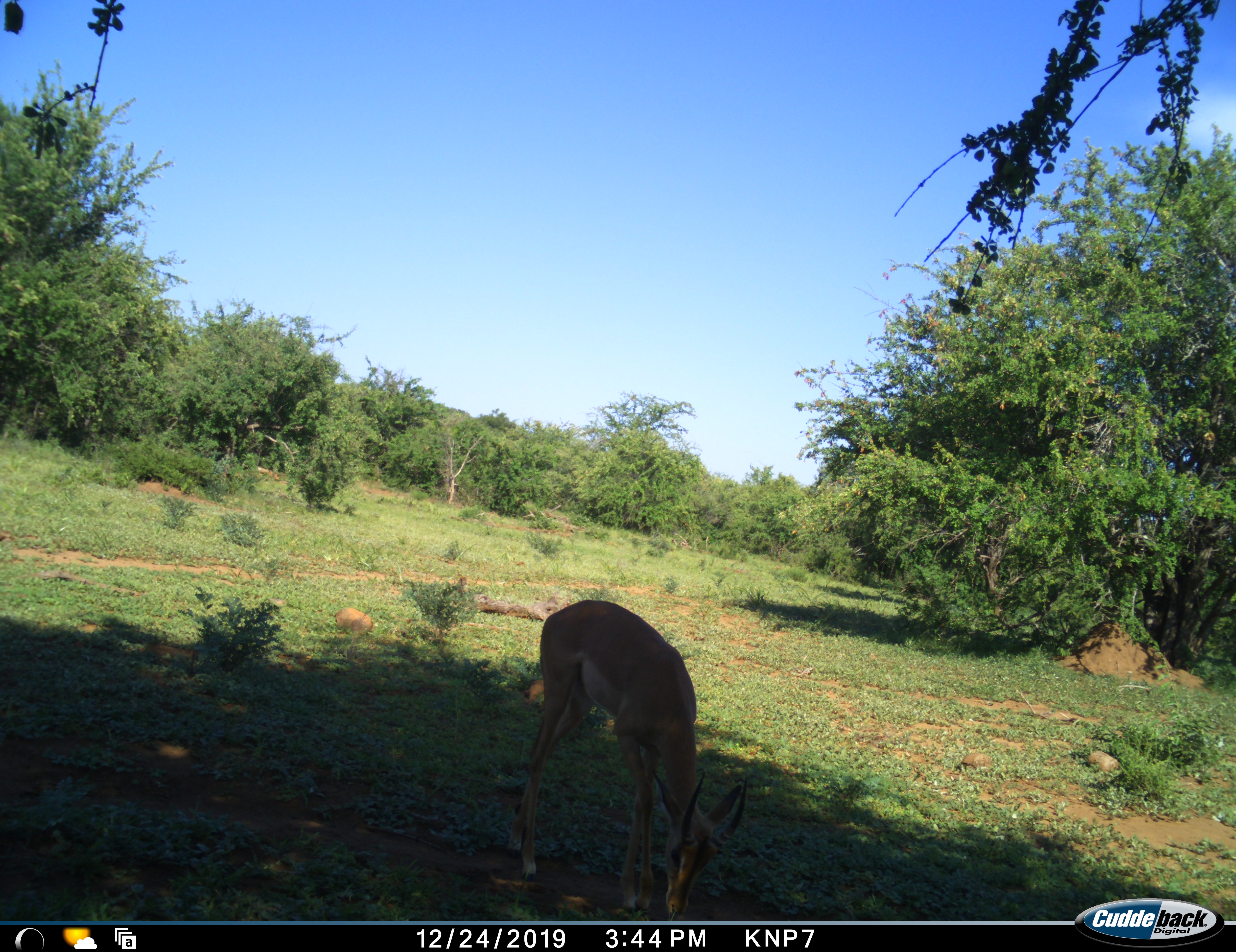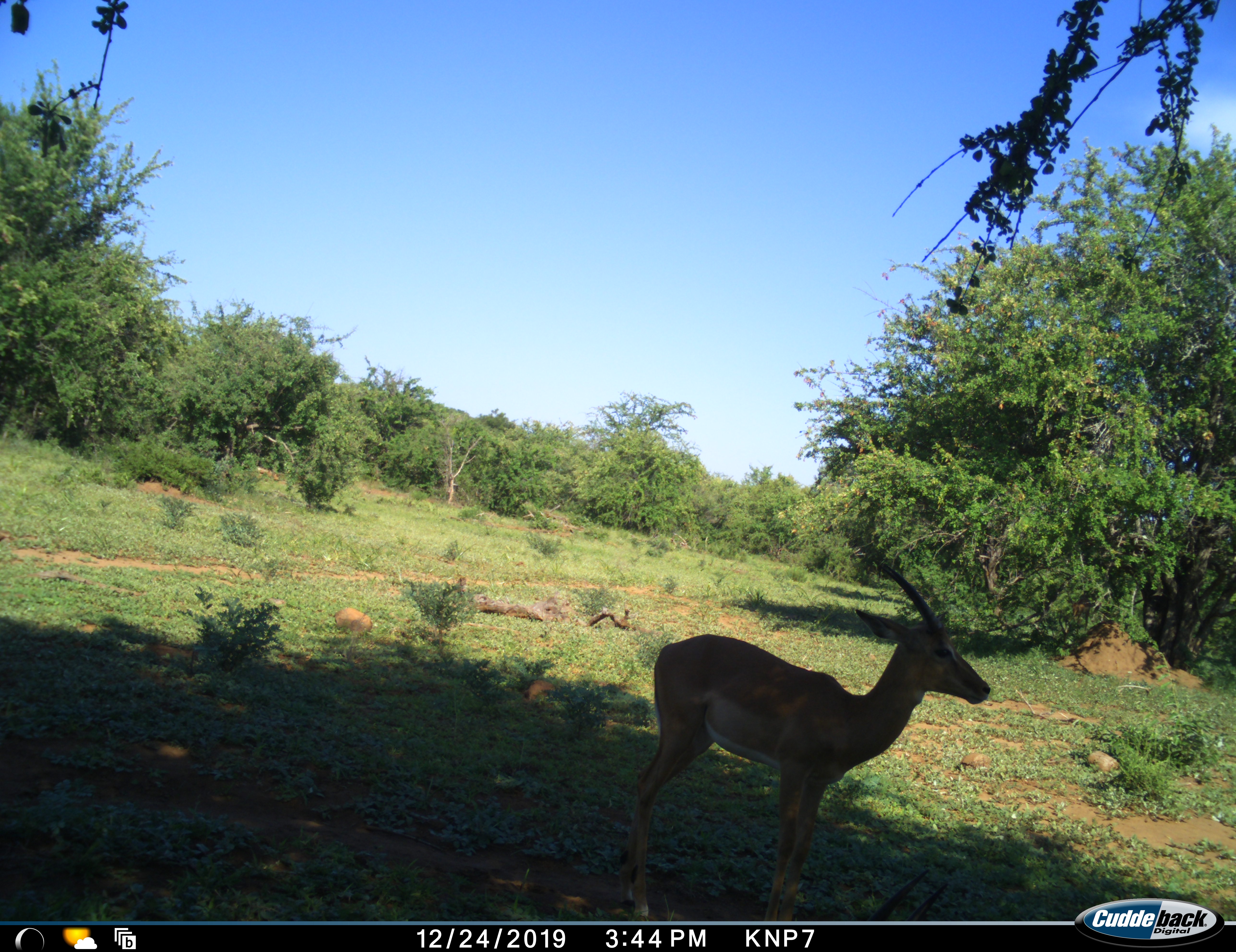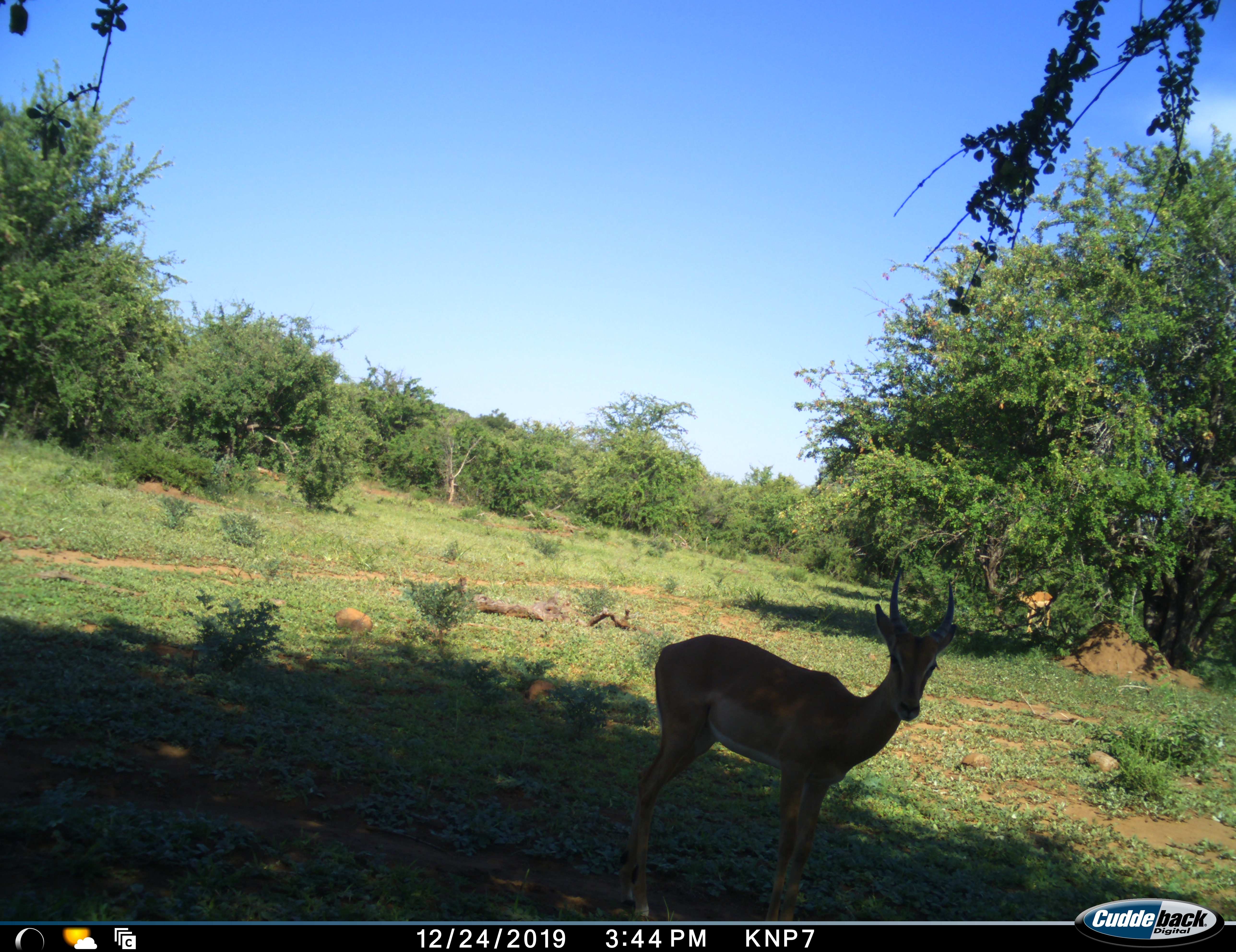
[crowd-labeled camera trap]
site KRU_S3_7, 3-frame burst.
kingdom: Animalia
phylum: Chordata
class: Mammalia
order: Artiodactyla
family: Bovidae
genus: Aepyceros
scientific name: Aepyceros melampus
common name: impala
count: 2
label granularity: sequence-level